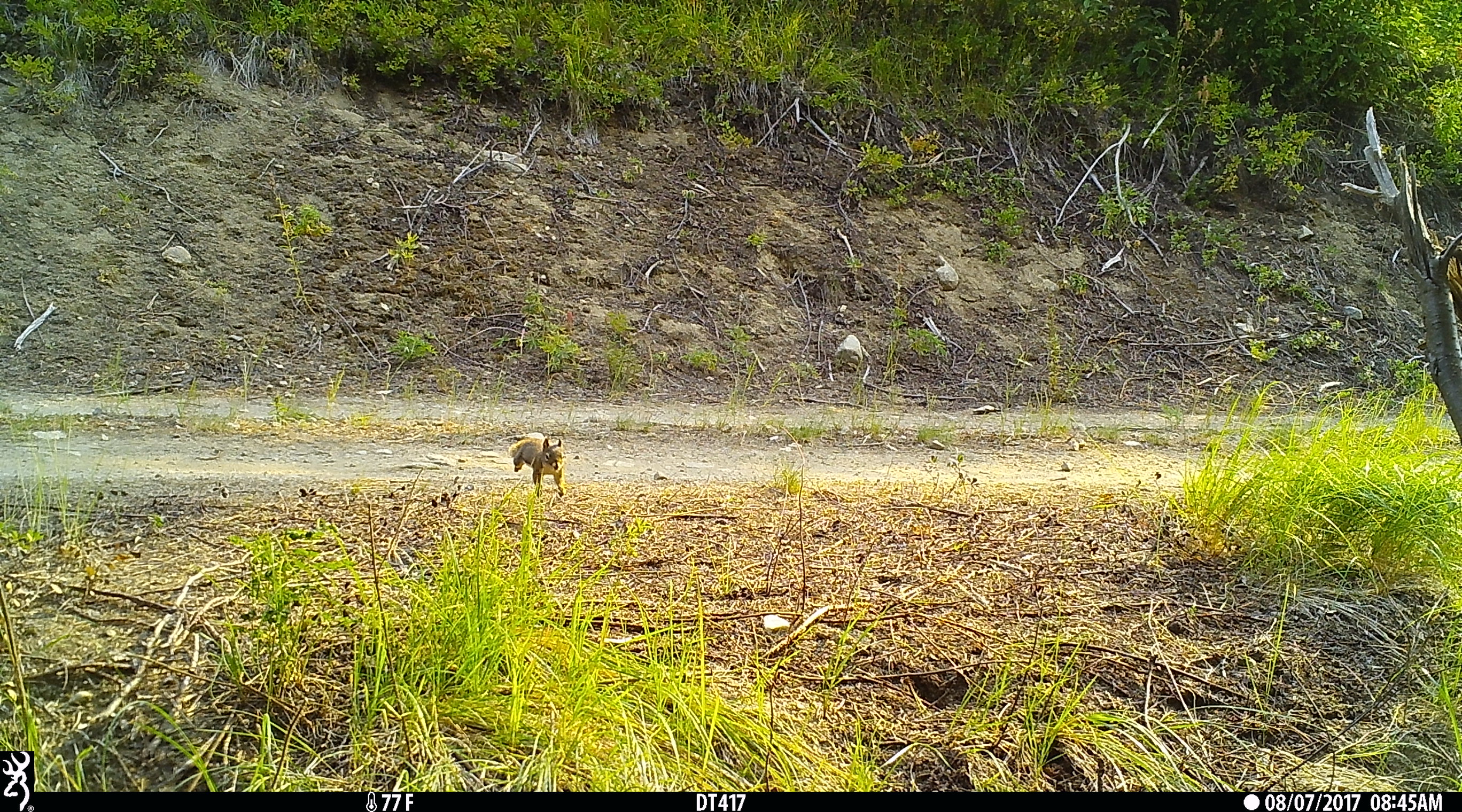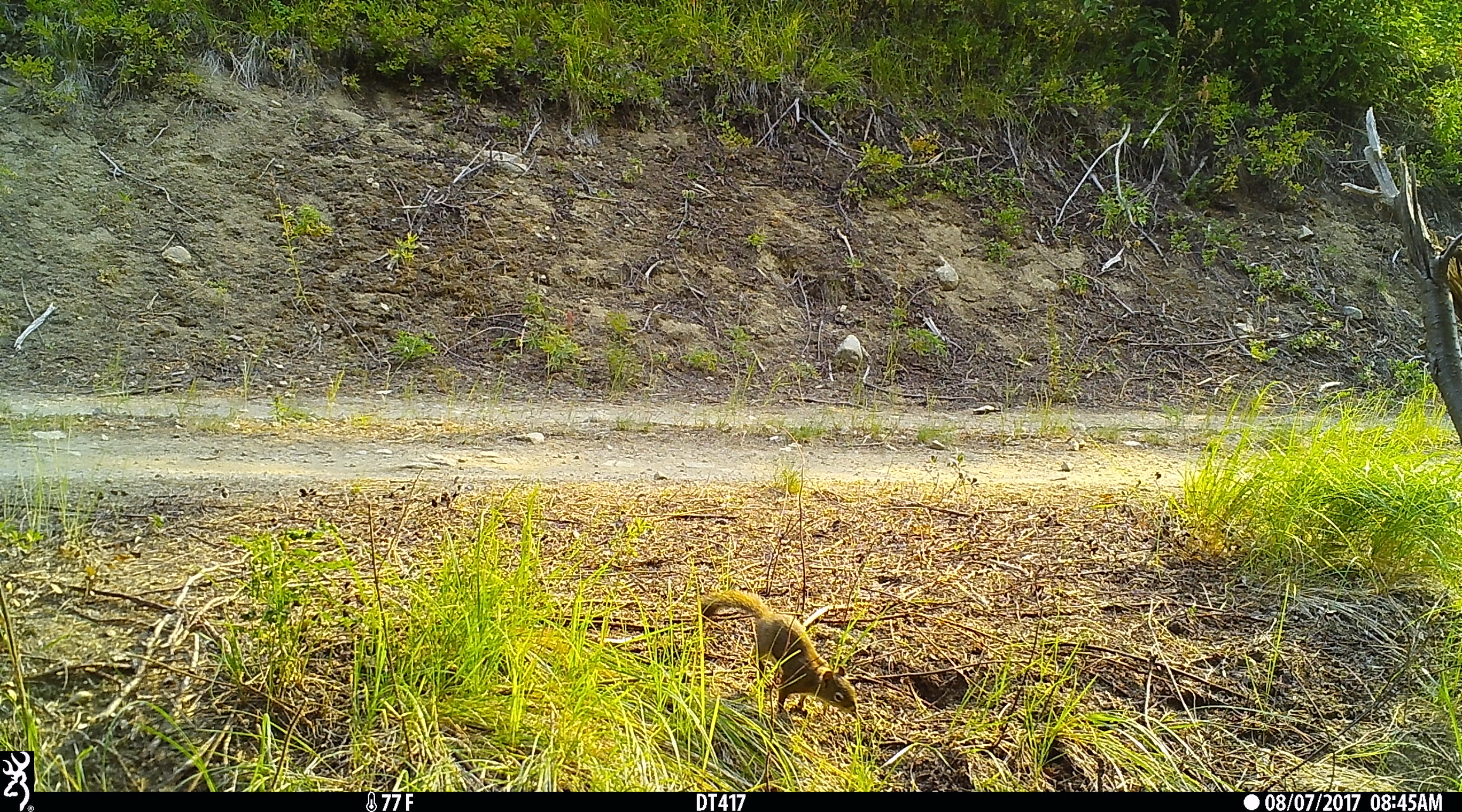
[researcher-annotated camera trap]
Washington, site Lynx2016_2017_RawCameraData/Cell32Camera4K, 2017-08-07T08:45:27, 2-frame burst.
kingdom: Animalia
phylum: Chordata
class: Mammalia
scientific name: Mammalia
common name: small mammal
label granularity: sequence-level